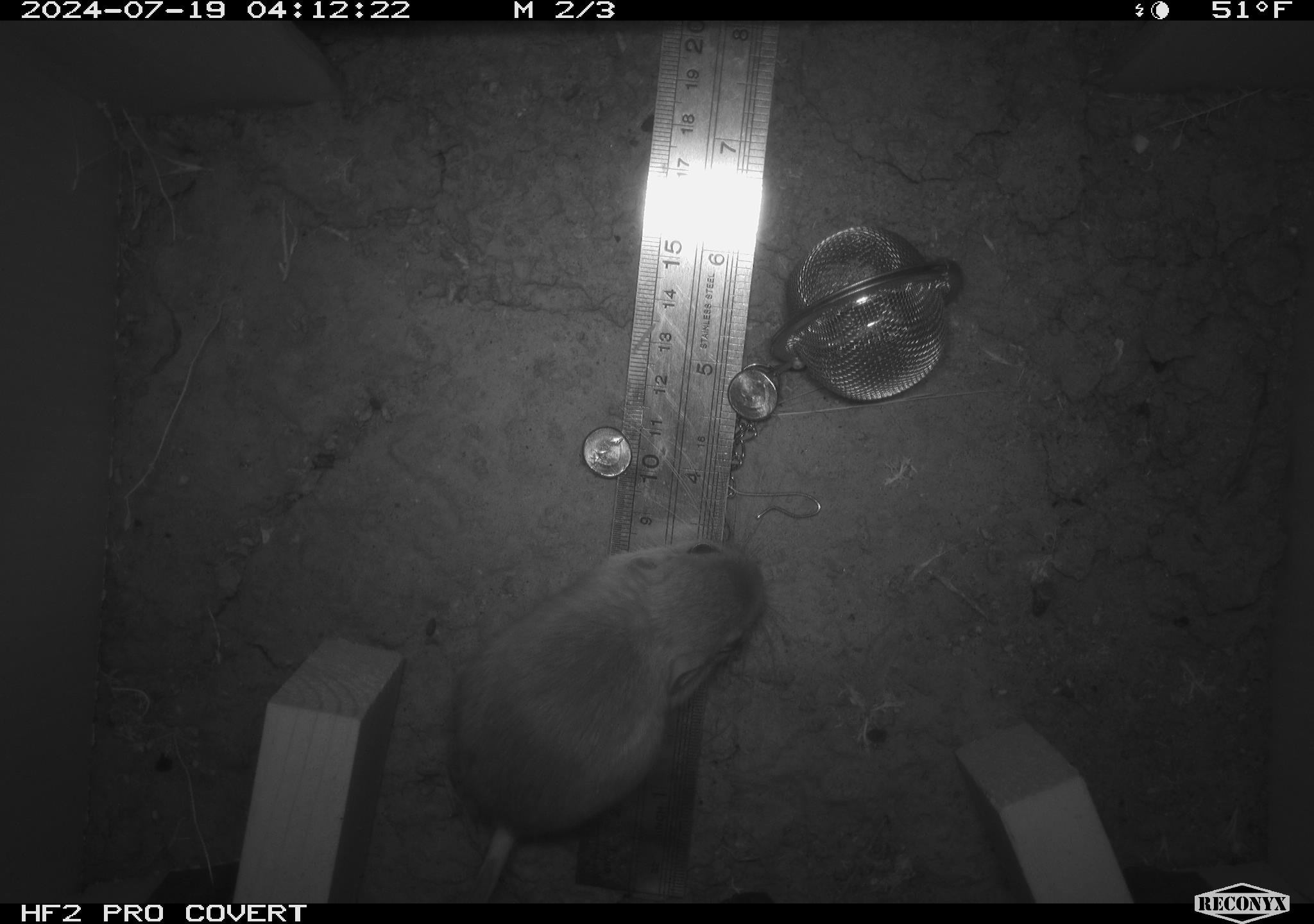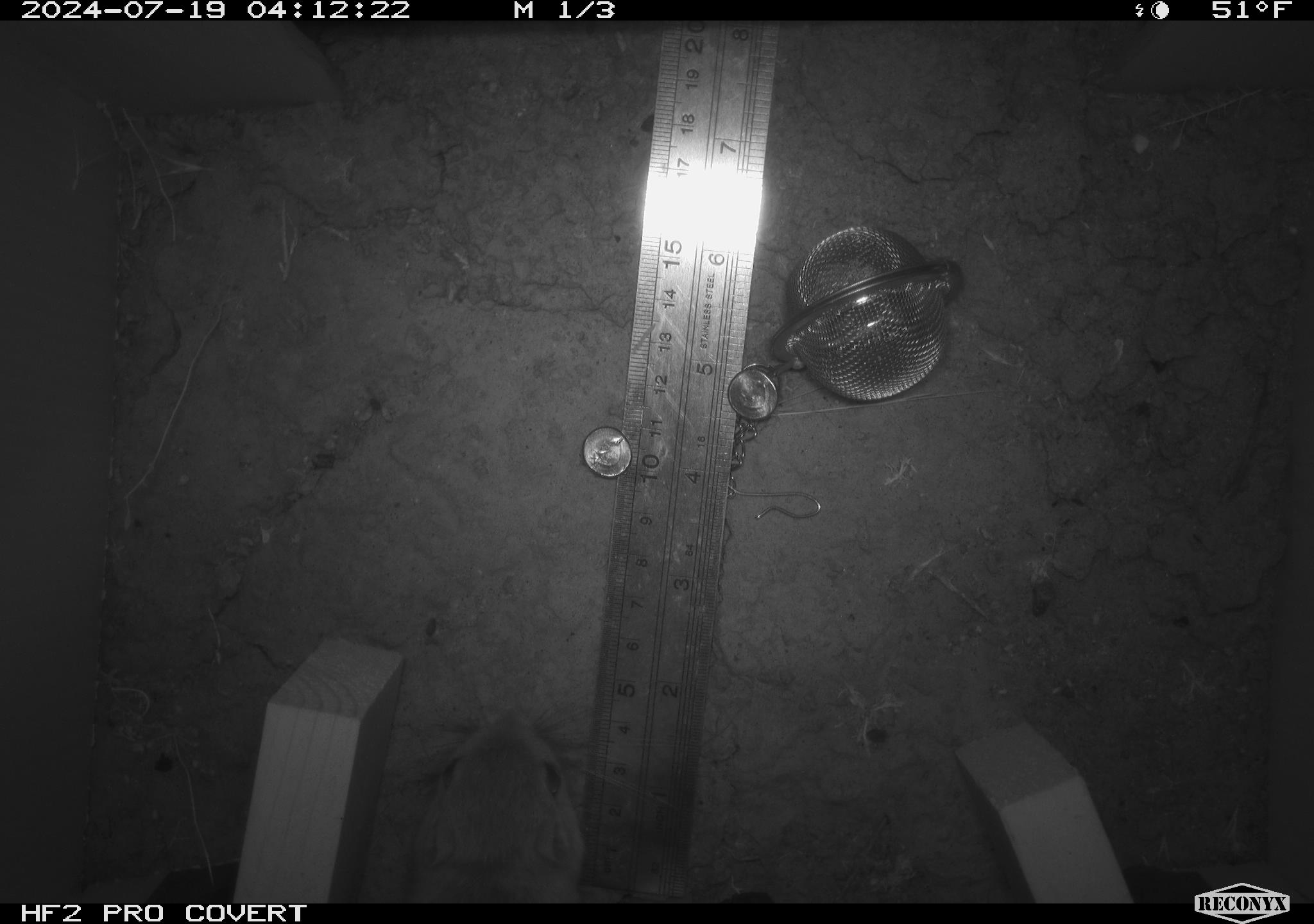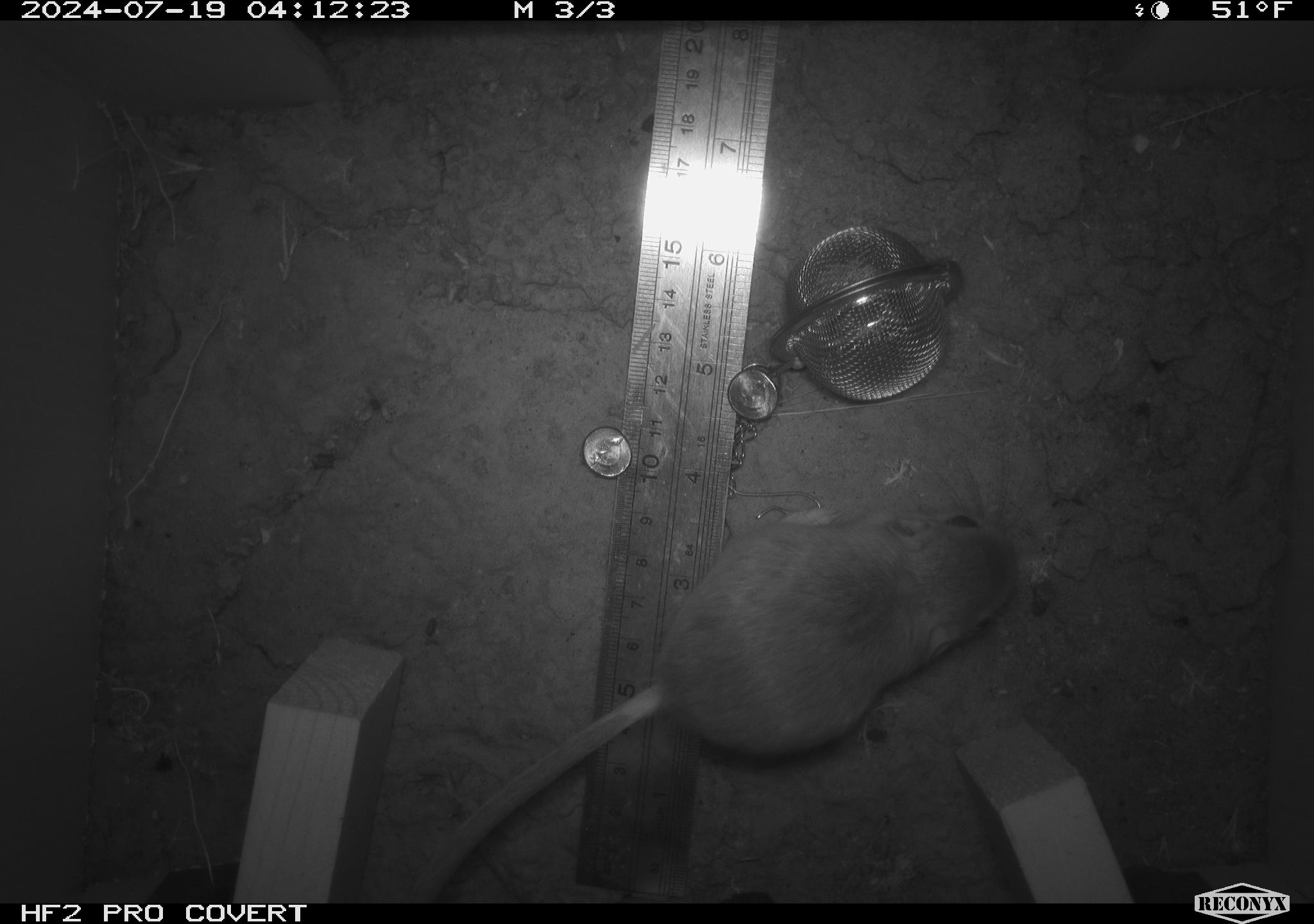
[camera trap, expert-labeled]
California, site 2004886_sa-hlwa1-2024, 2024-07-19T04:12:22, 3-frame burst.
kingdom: Animalia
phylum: Chordata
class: Mammalia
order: Rodentia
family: Heteromyidae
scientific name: Heteromyidae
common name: kangaroo rats and pocket mice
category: heteromyidae family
Heteromyidae family (kangaroo rats and pocket mice) (Heteromyidae).